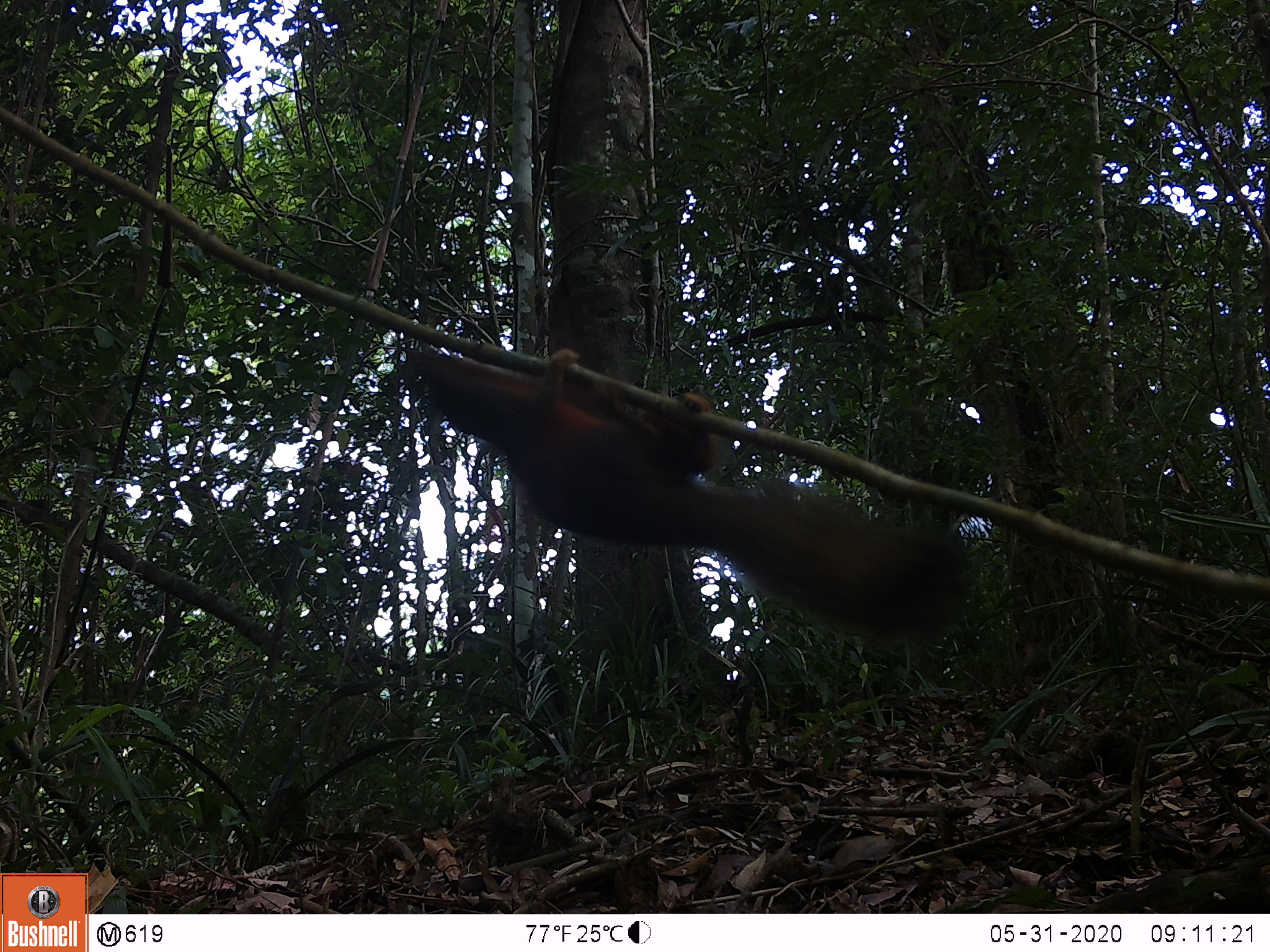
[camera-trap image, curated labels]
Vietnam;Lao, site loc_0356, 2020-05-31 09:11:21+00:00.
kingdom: Animalia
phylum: Chordata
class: Mammalia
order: Rodentia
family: Sciuridae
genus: Callosciurus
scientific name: Callosciurus erythraeus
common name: pallas's squirrel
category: pallass squirrel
Pallass squirrel (pallas's squirrel) (Callosciurus erythraeus). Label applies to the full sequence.